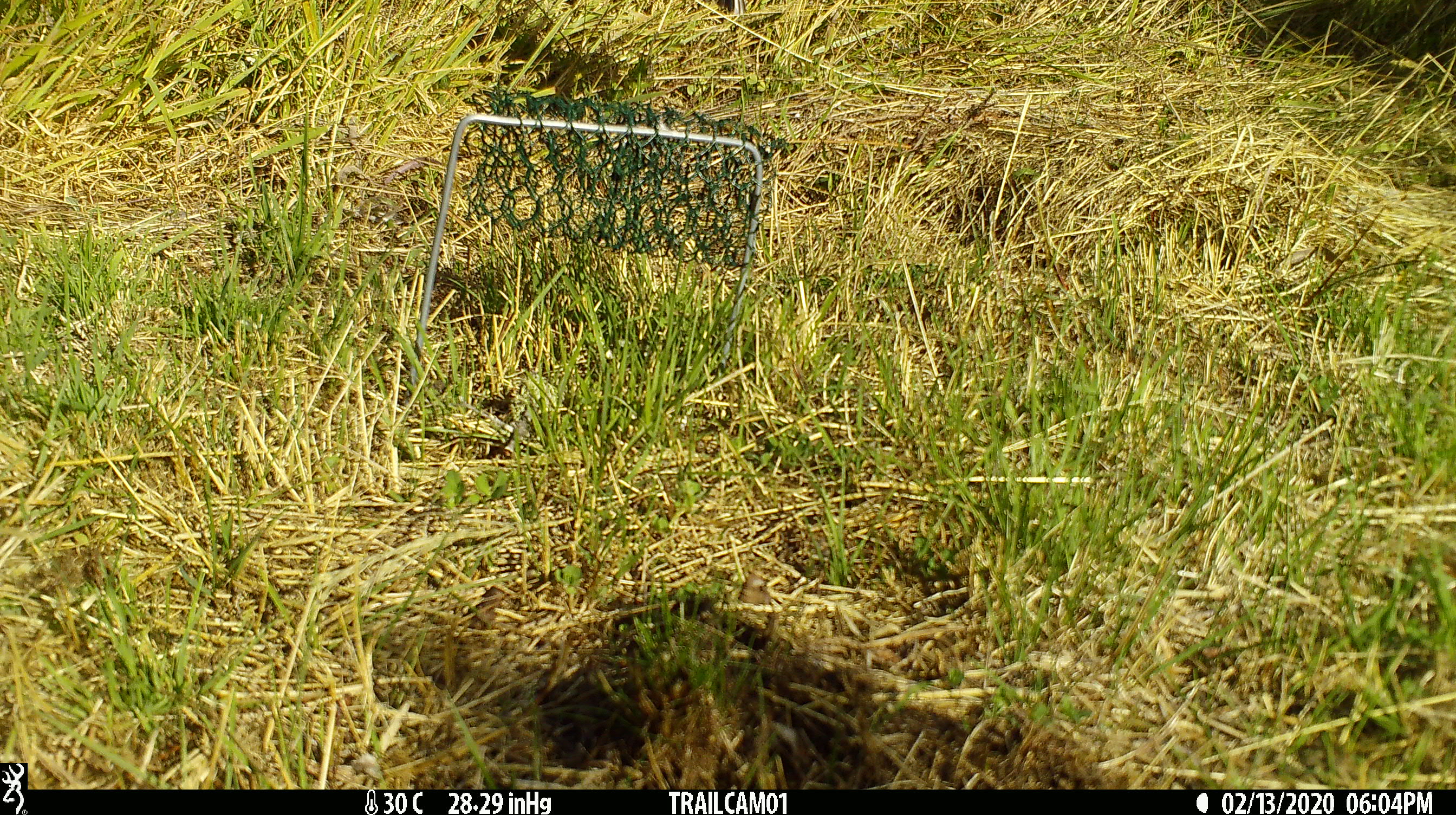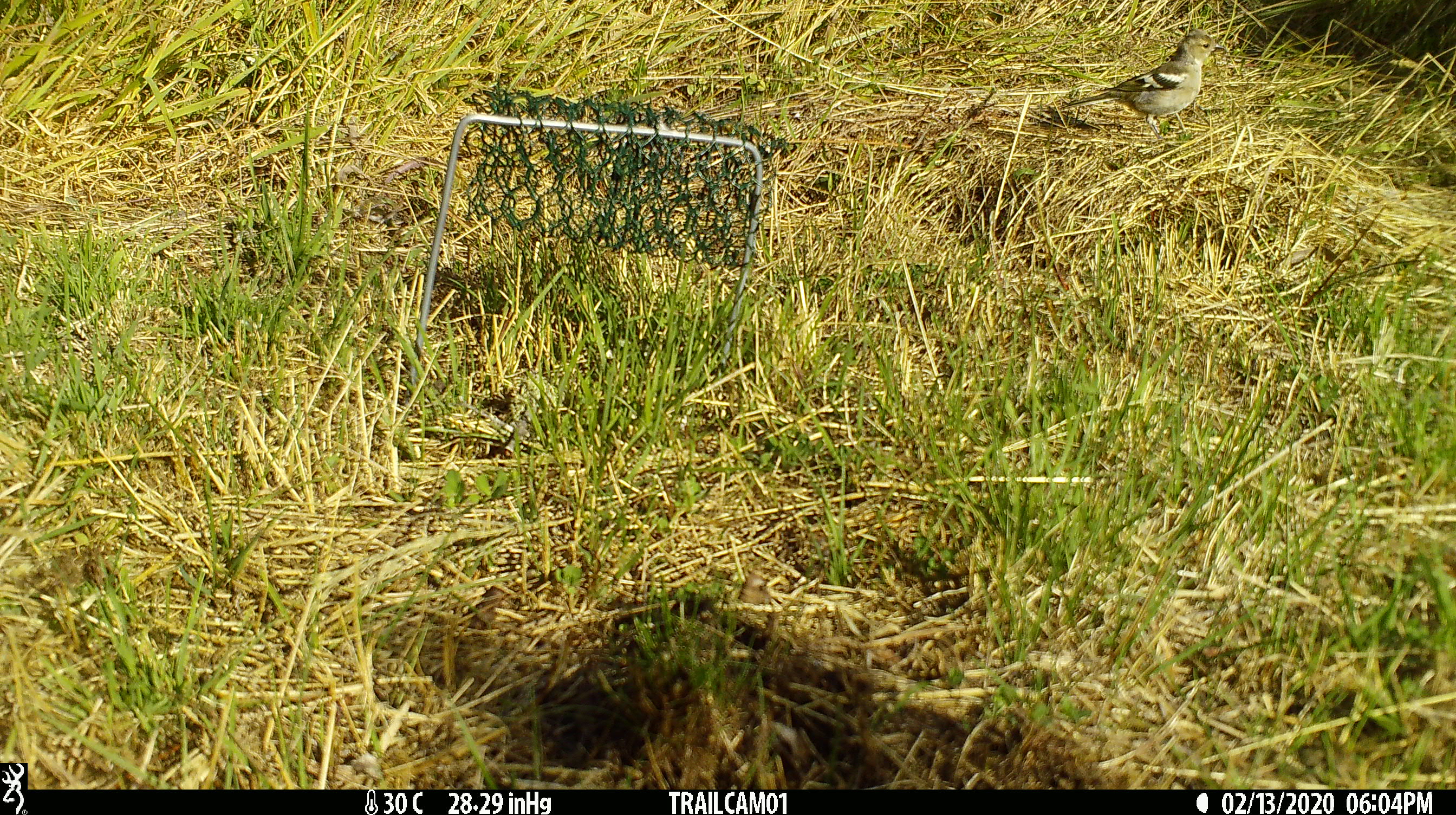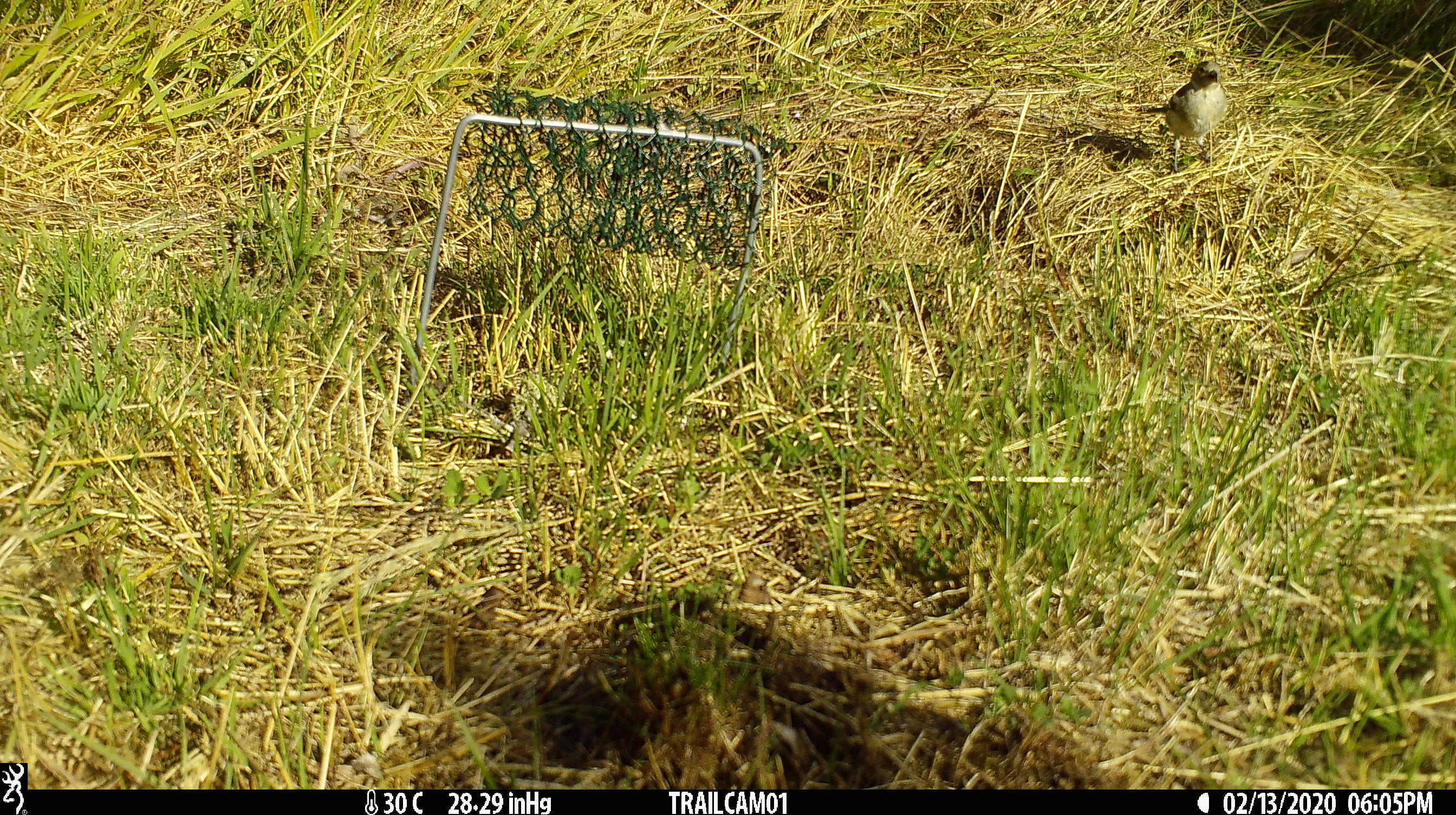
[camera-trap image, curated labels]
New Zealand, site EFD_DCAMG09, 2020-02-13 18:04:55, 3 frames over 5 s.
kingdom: Animalia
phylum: Chordata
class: Aves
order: Passeriformes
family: Fringillidae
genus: Fringilla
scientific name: Fringilla coelebs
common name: common chaffinch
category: chaffinch